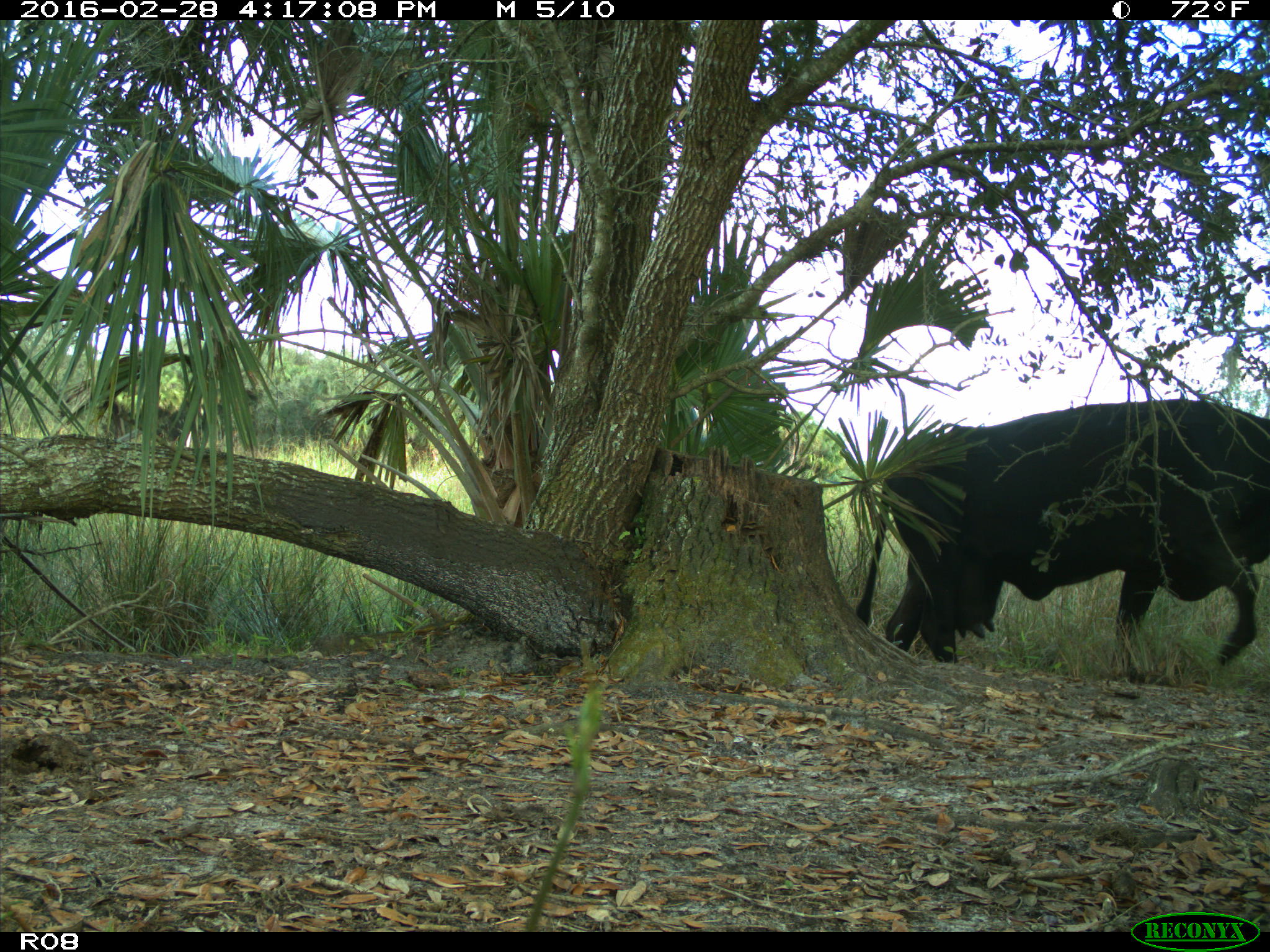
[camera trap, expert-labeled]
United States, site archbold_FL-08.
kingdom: Animalia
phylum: Chordata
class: Mammalia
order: Artiodactyla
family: Bovidae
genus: Bos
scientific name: Bos taurus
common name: domestic cow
Bos taurus (domestic cow).